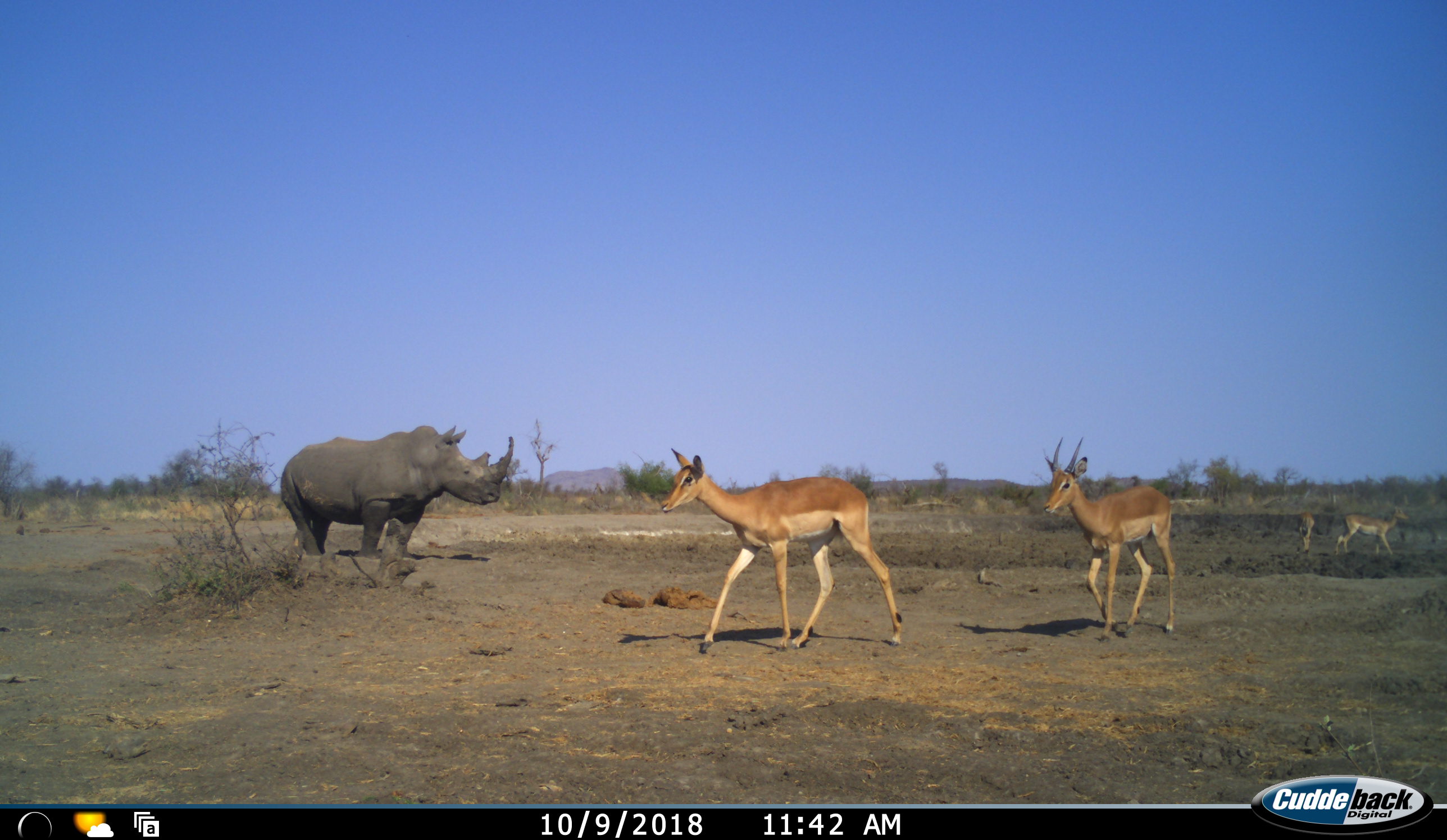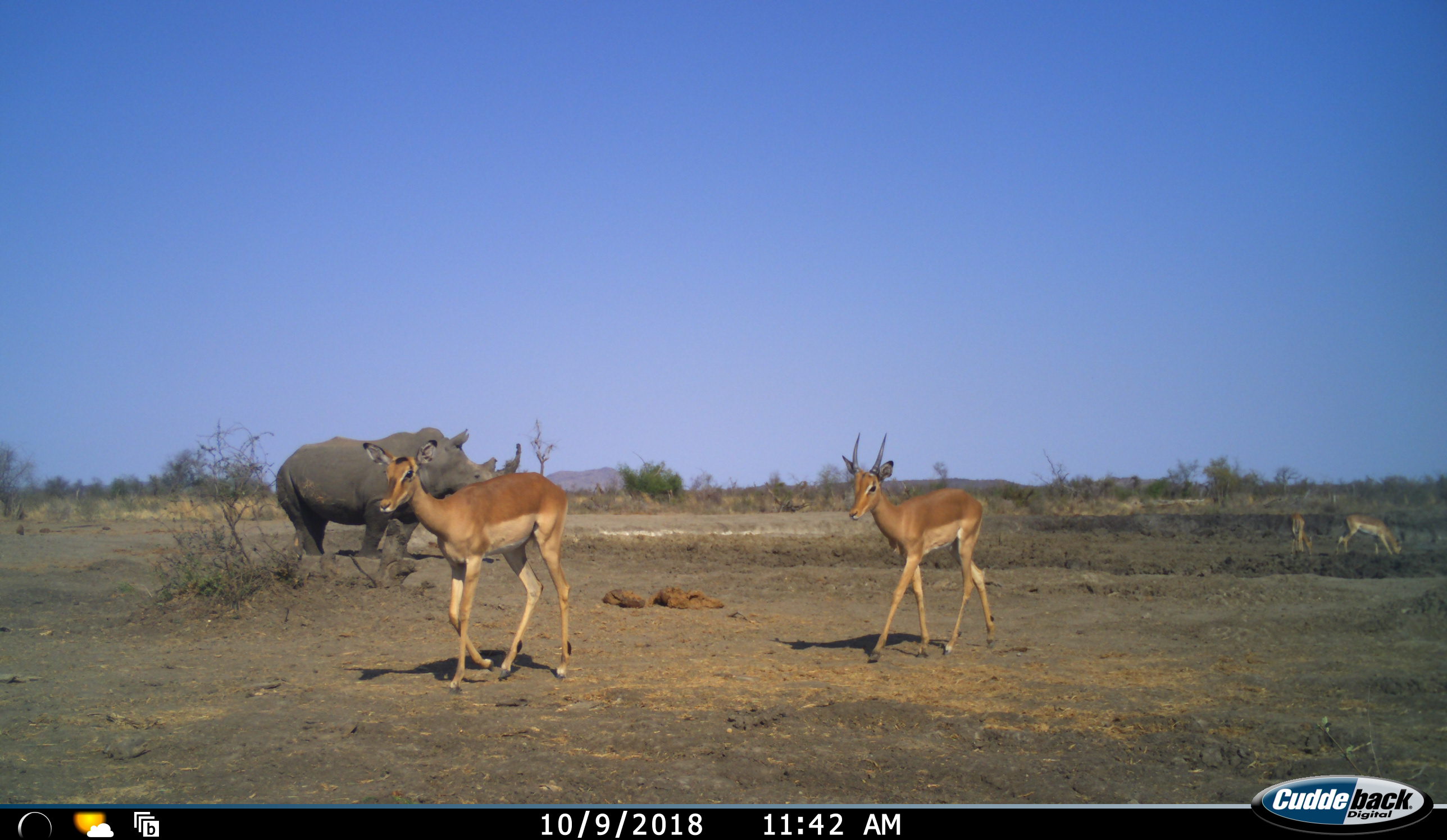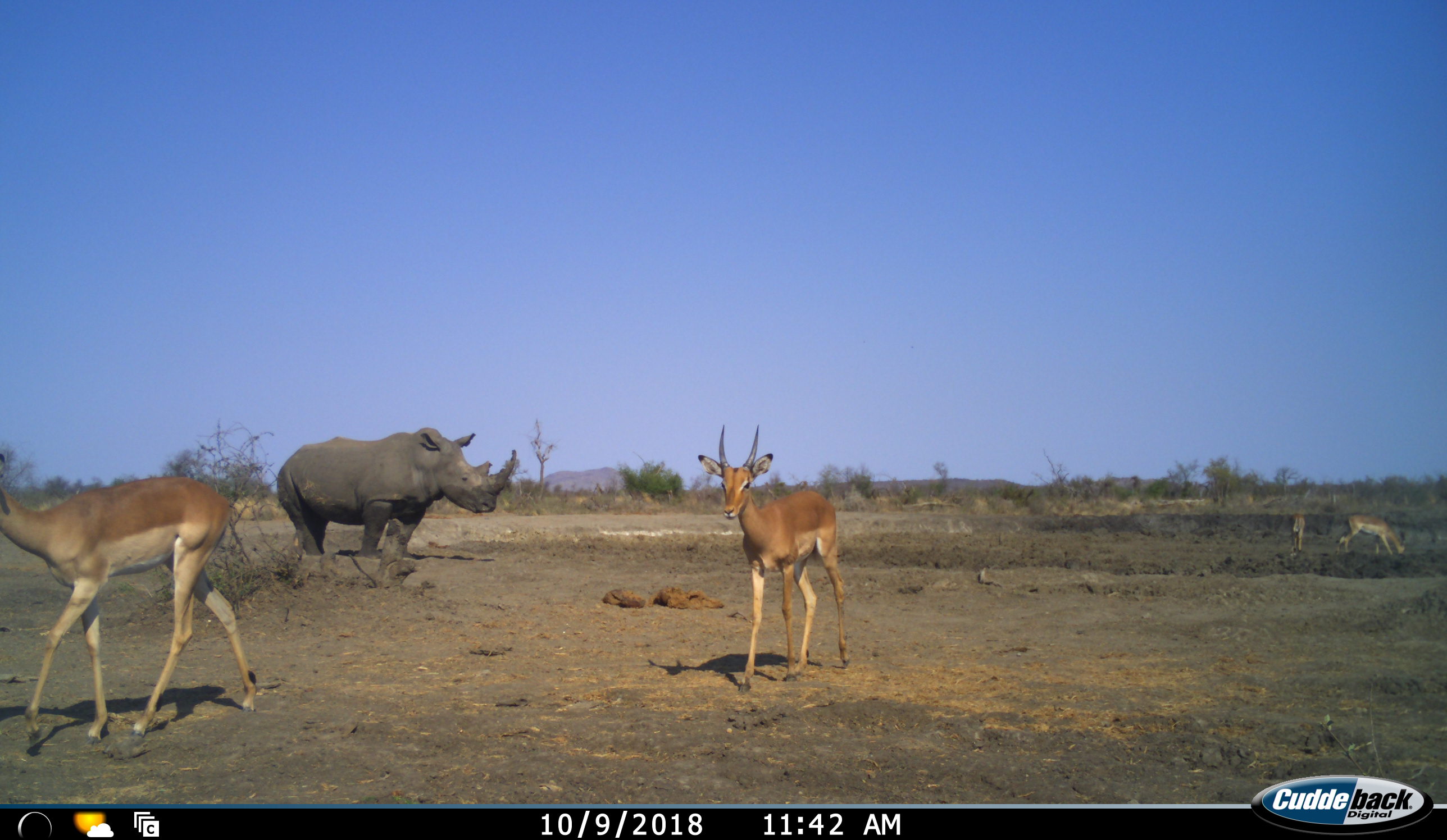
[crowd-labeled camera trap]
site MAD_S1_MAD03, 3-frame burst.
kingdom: Animalia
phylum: Chordata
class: Mammalia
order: Artiodactyla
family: Bovidae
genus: Aepyceros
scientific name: Aepyceros melampus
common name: impala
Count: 4.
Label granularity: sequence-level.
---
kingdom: Animalia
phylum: Chordata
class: Mammalia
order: Perissodactyla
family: Rhinocerotidae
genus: Diceros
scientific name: Diceros bicornis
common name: black rhinoceros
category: rhinocerosblack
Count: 1.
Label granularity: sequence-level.